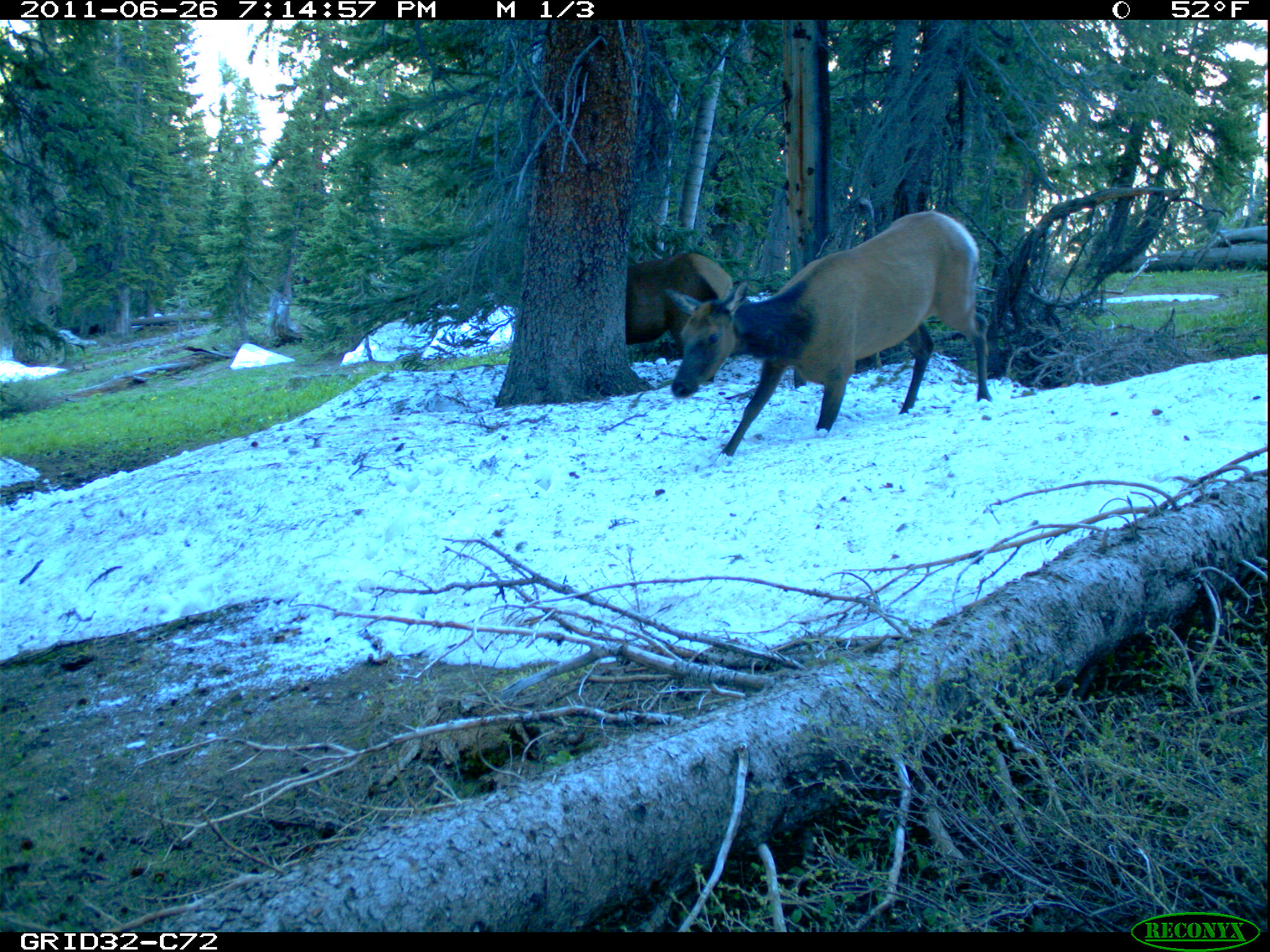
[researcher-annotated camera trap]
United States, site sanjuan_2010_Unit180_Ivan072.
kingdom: Animalia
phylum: Chordata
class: Mammalia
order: Artiodactyla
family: Cervidae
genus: Cervus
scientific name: Cervus elaphus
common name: red deer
Cervus elaphus (red deer).